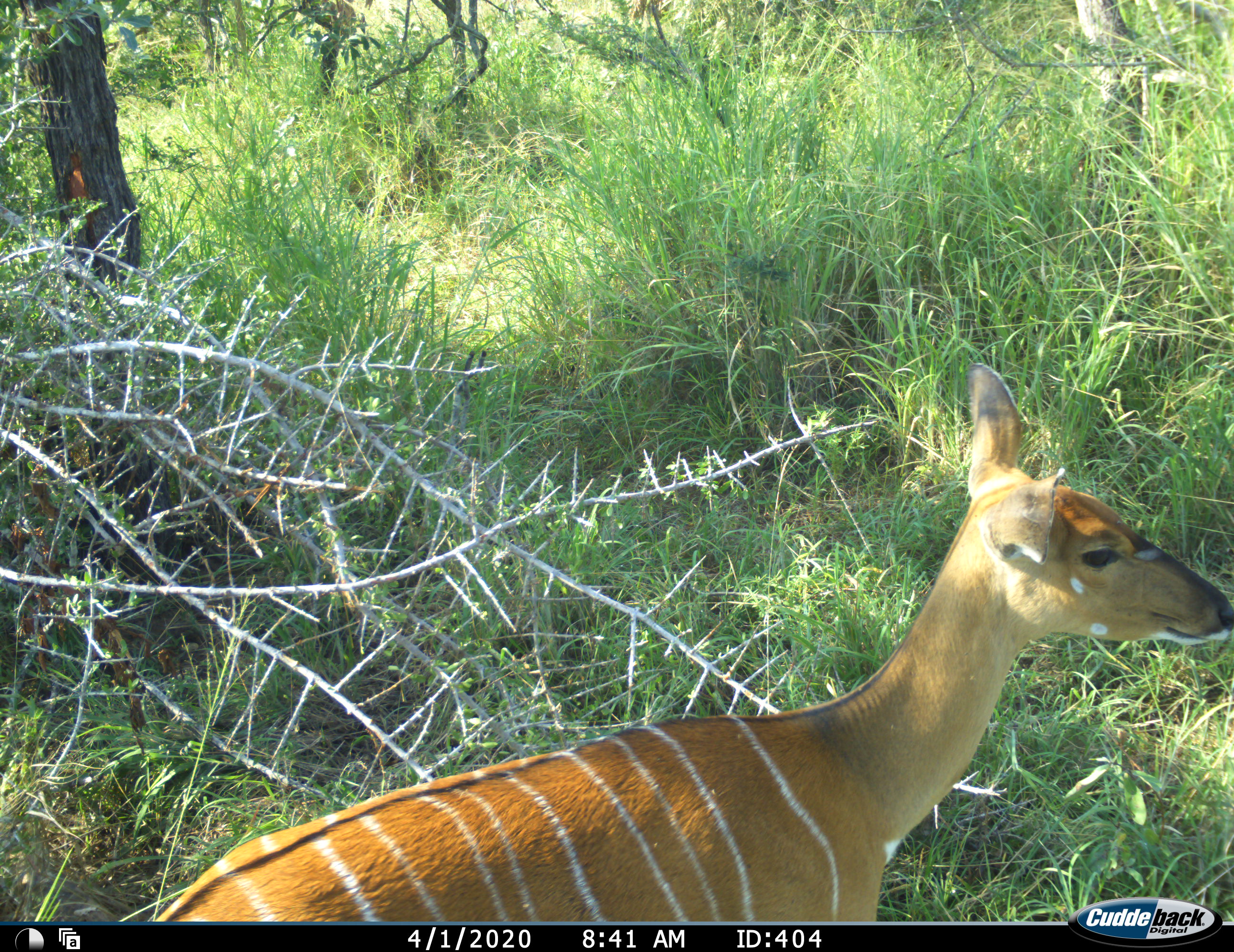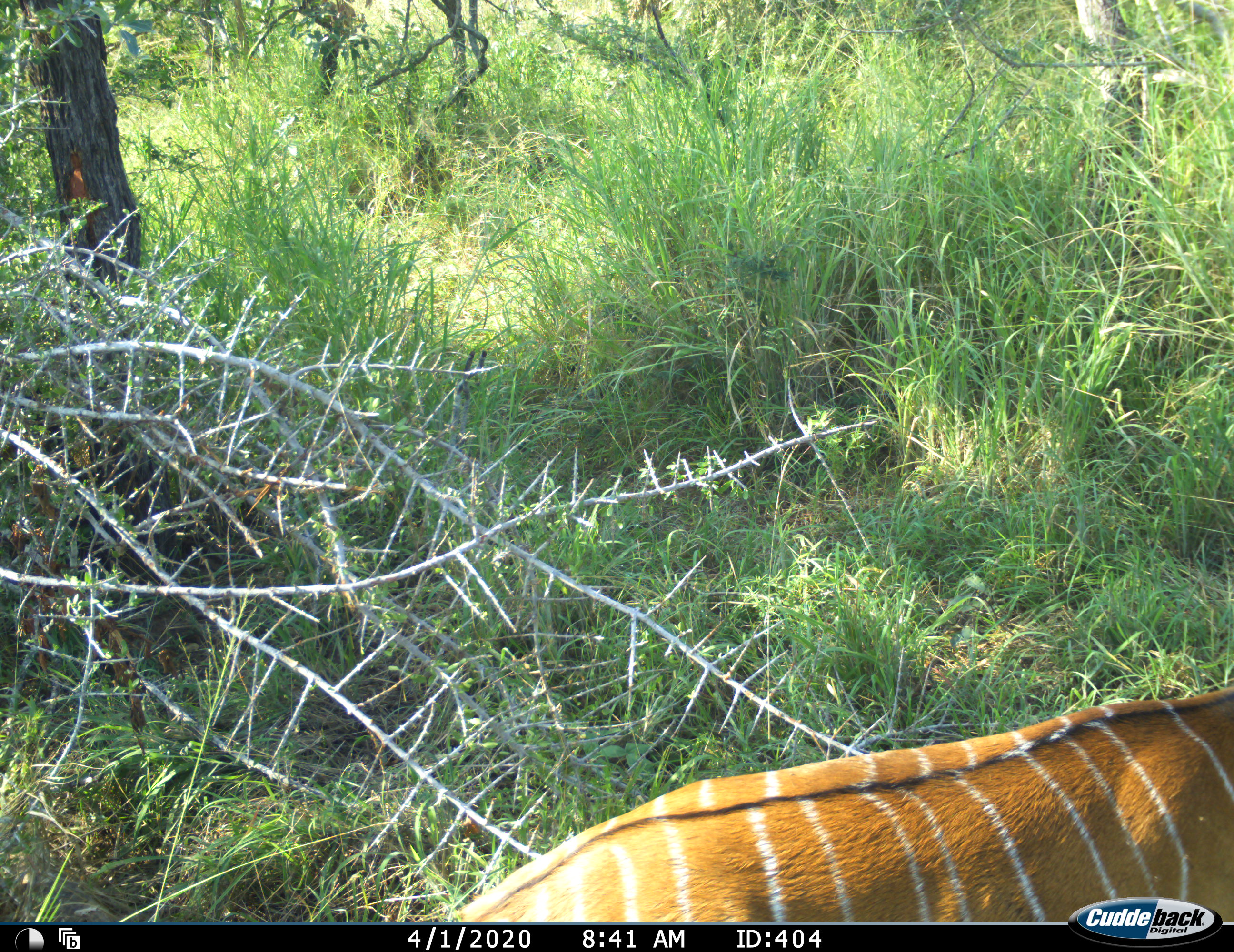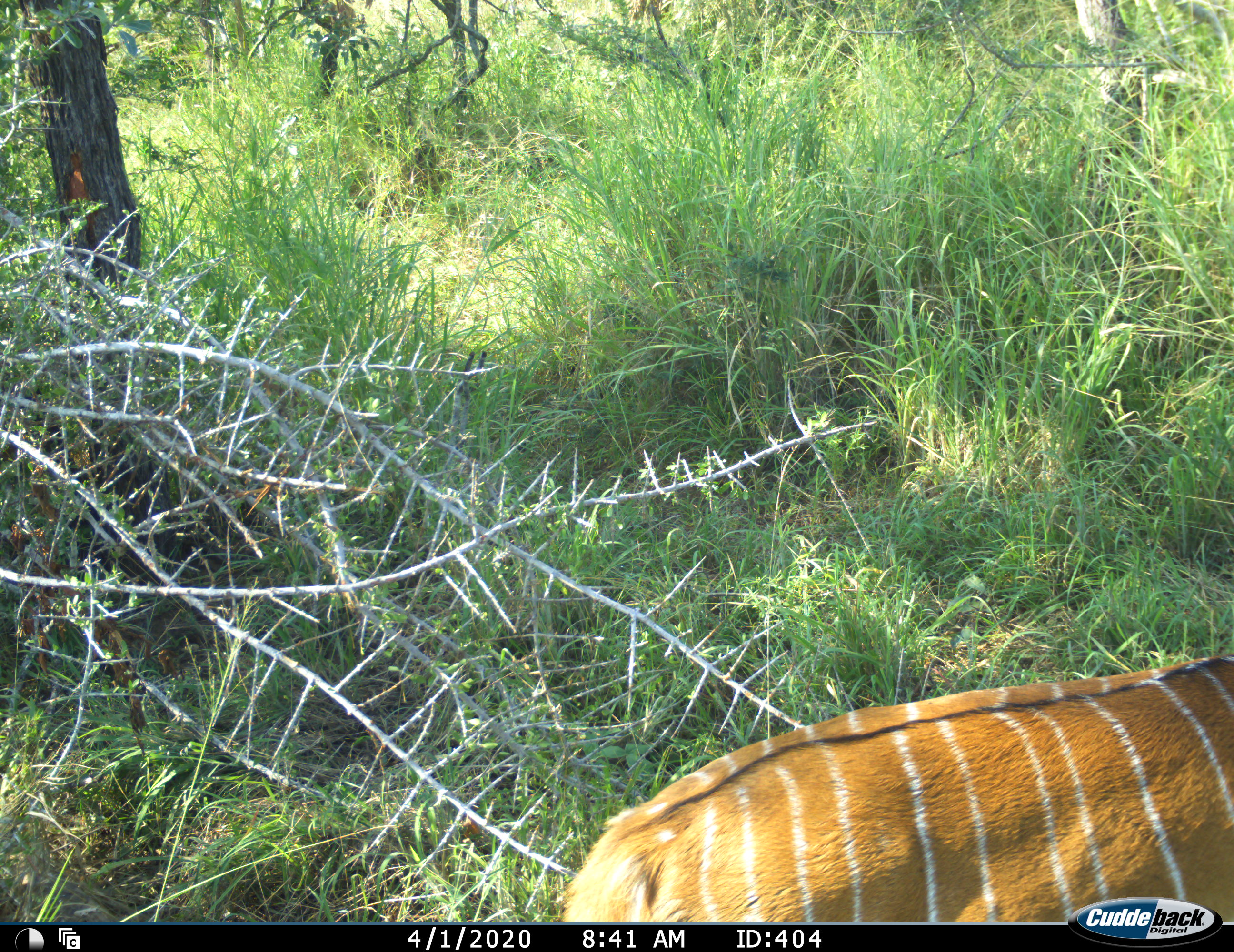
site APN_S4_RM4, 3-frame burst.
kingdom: Animalia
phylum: Chordata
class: Mammalia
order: Artiodactyla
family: Bovidae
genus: Tragelaphus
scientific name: Tragelaphus angasii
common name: nyala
Nyala (Tragelaphus angasii), count 1. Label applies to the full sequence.